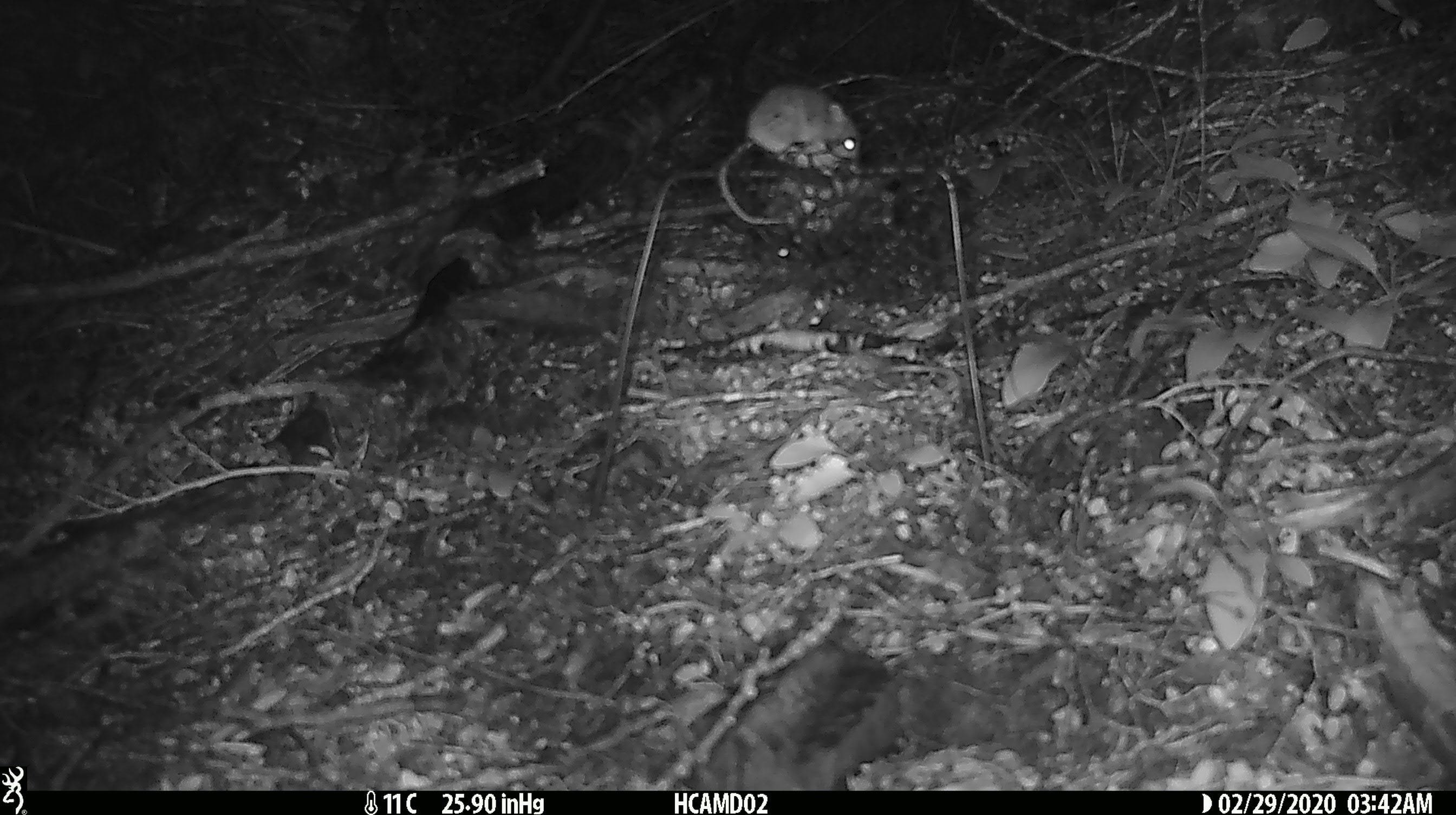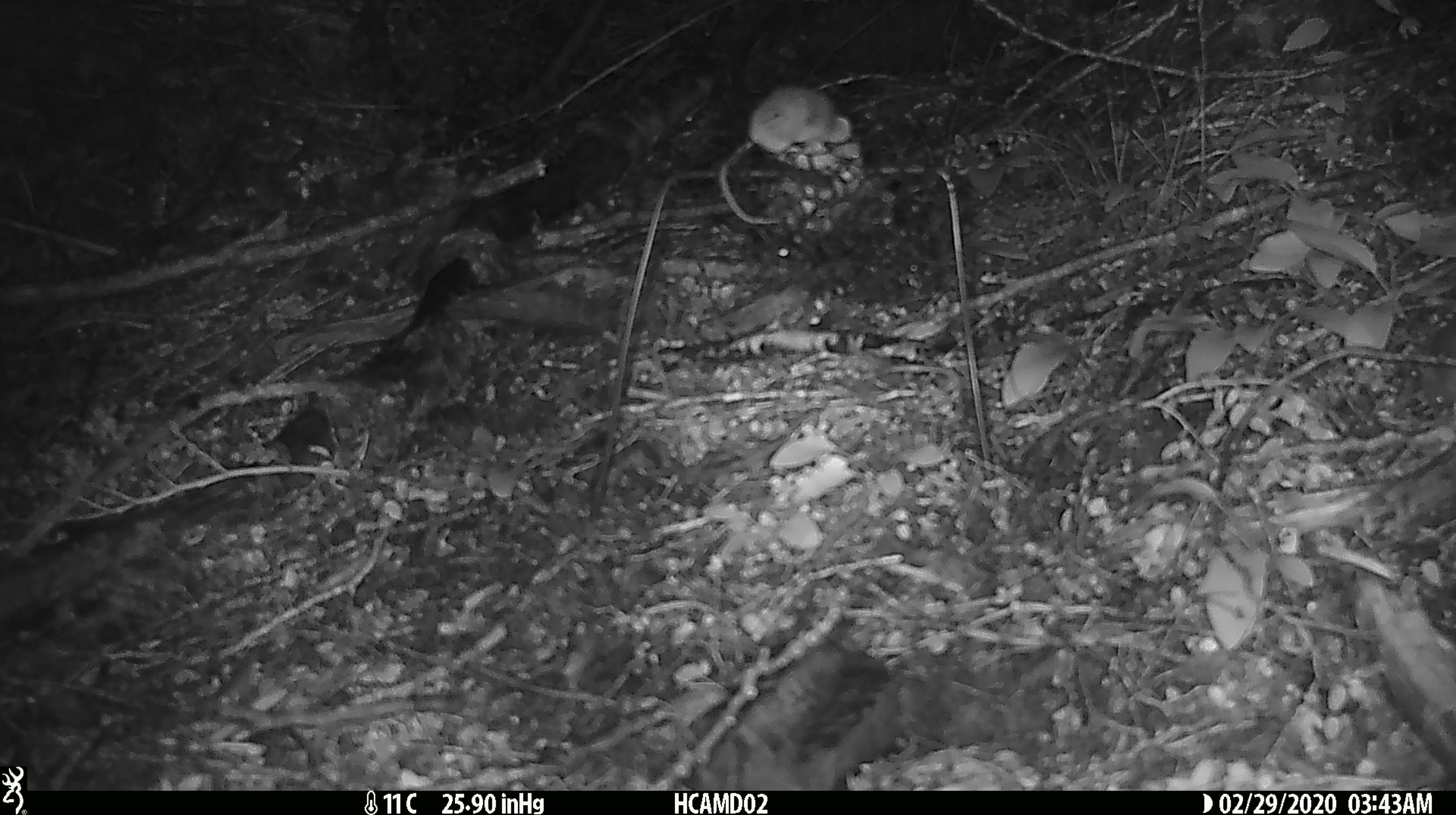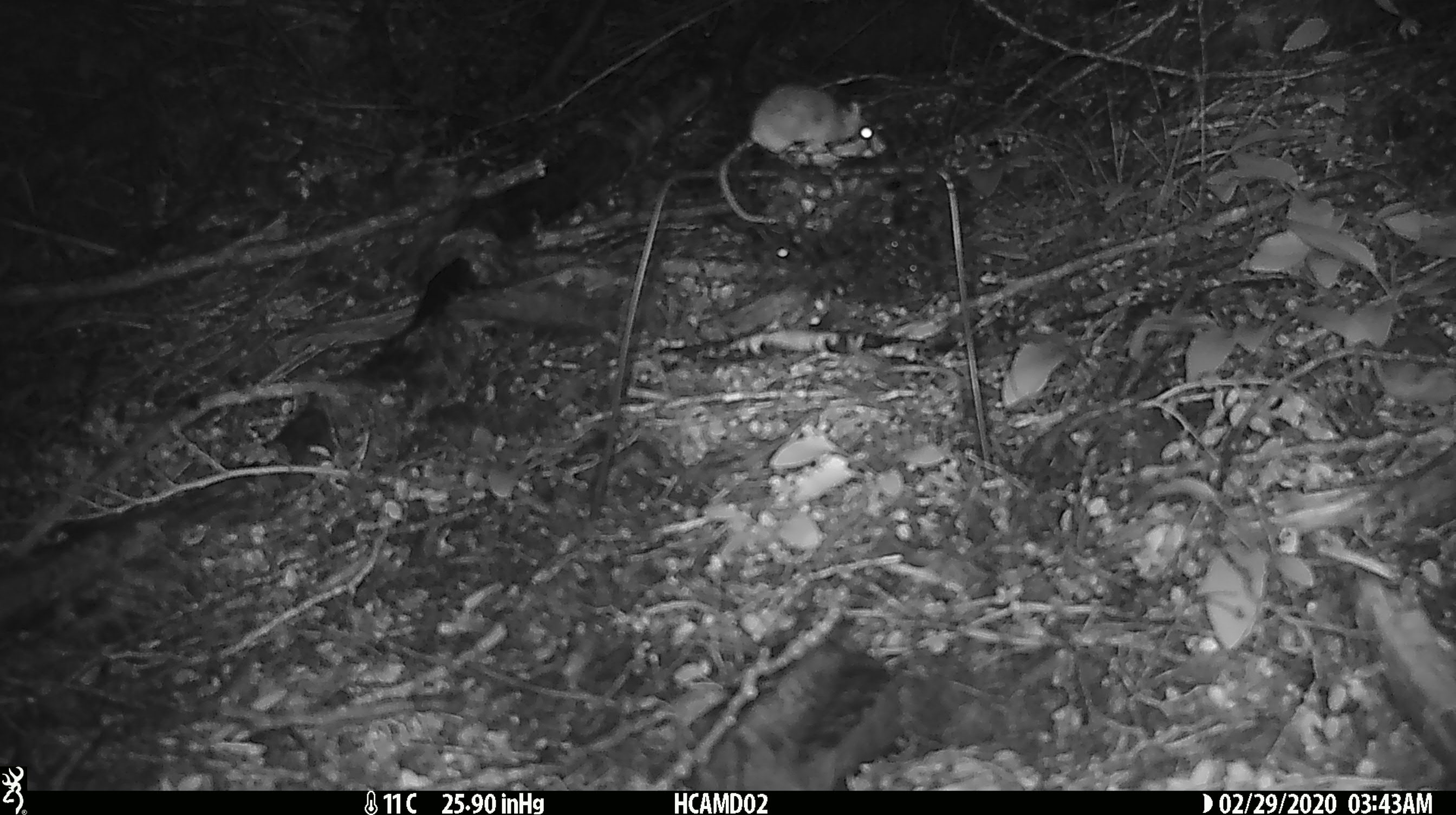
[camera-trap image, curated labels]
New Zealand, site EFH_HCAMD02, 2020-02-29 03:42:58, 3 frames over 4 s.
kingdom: Animalia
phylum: Chordata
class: Mammalia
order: Rodentia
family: Muridae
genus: Mus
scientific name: Mus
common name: mouse